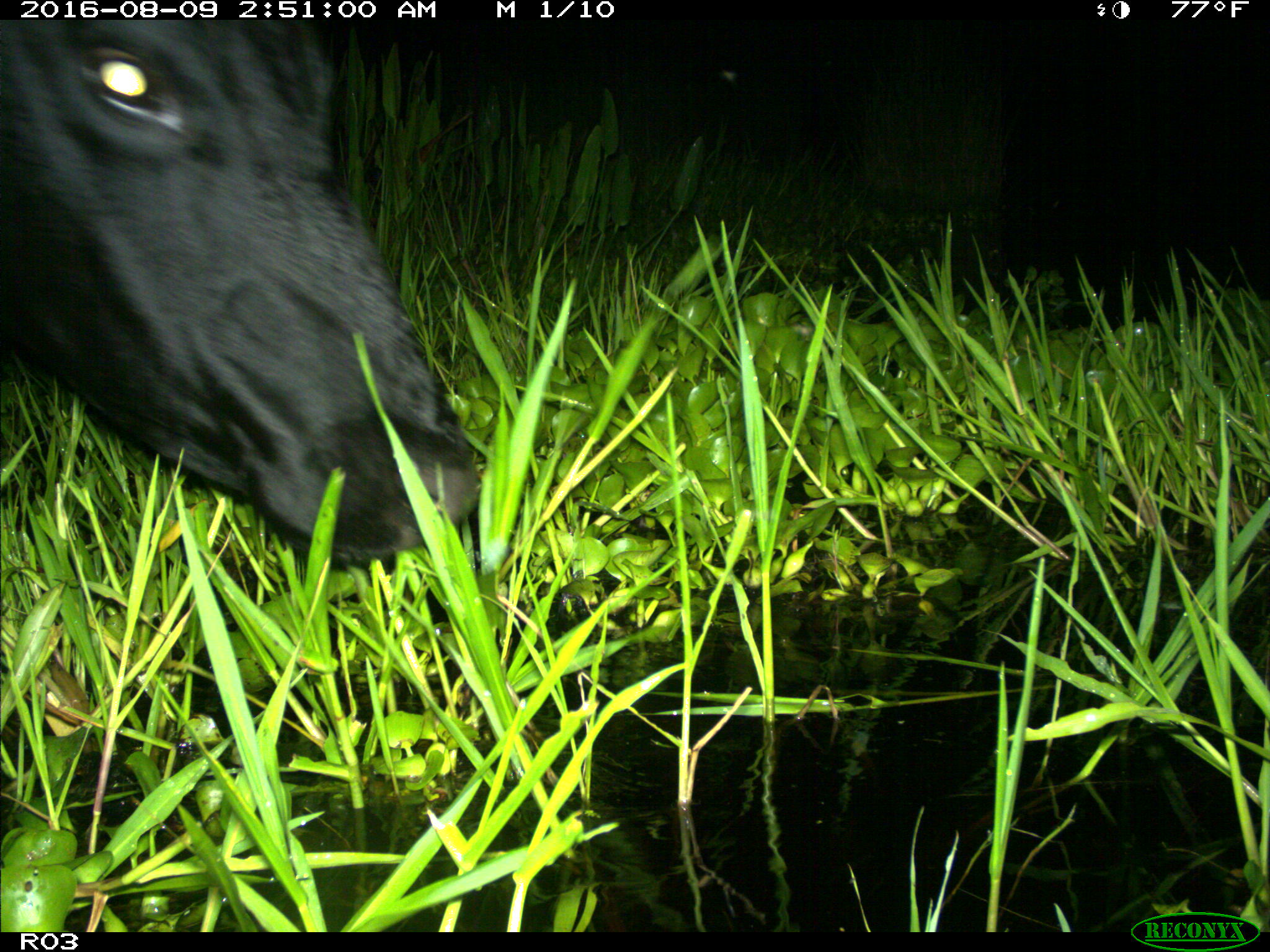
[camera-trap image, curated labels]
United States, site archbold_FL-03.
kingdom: Animalia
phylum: Chordata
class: Mammalia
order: Artiodactyla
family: Bovidae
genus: Bos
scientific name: Bos taurus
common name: domestic cow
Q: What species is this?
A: Bos taurus (domestic cow).